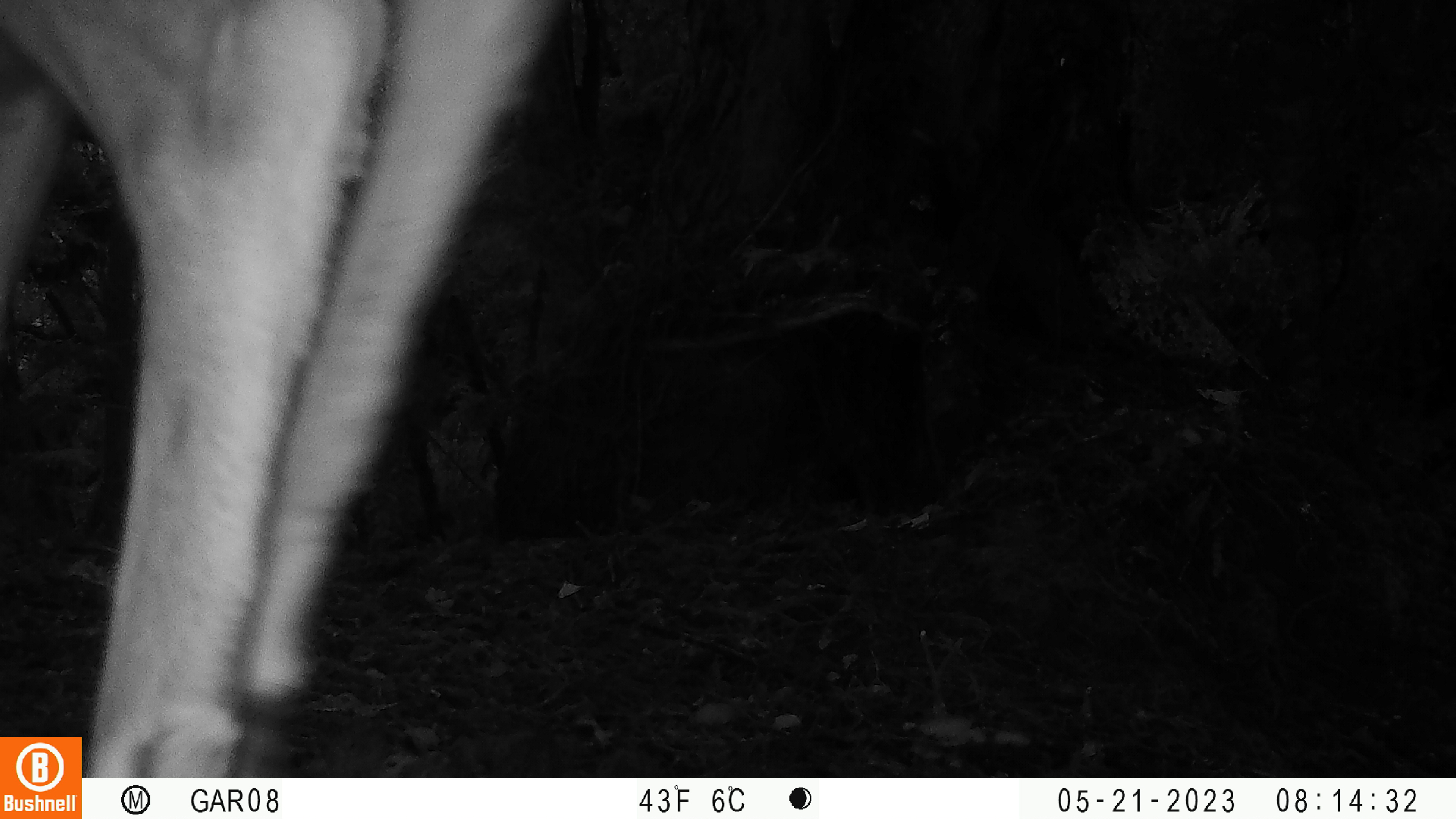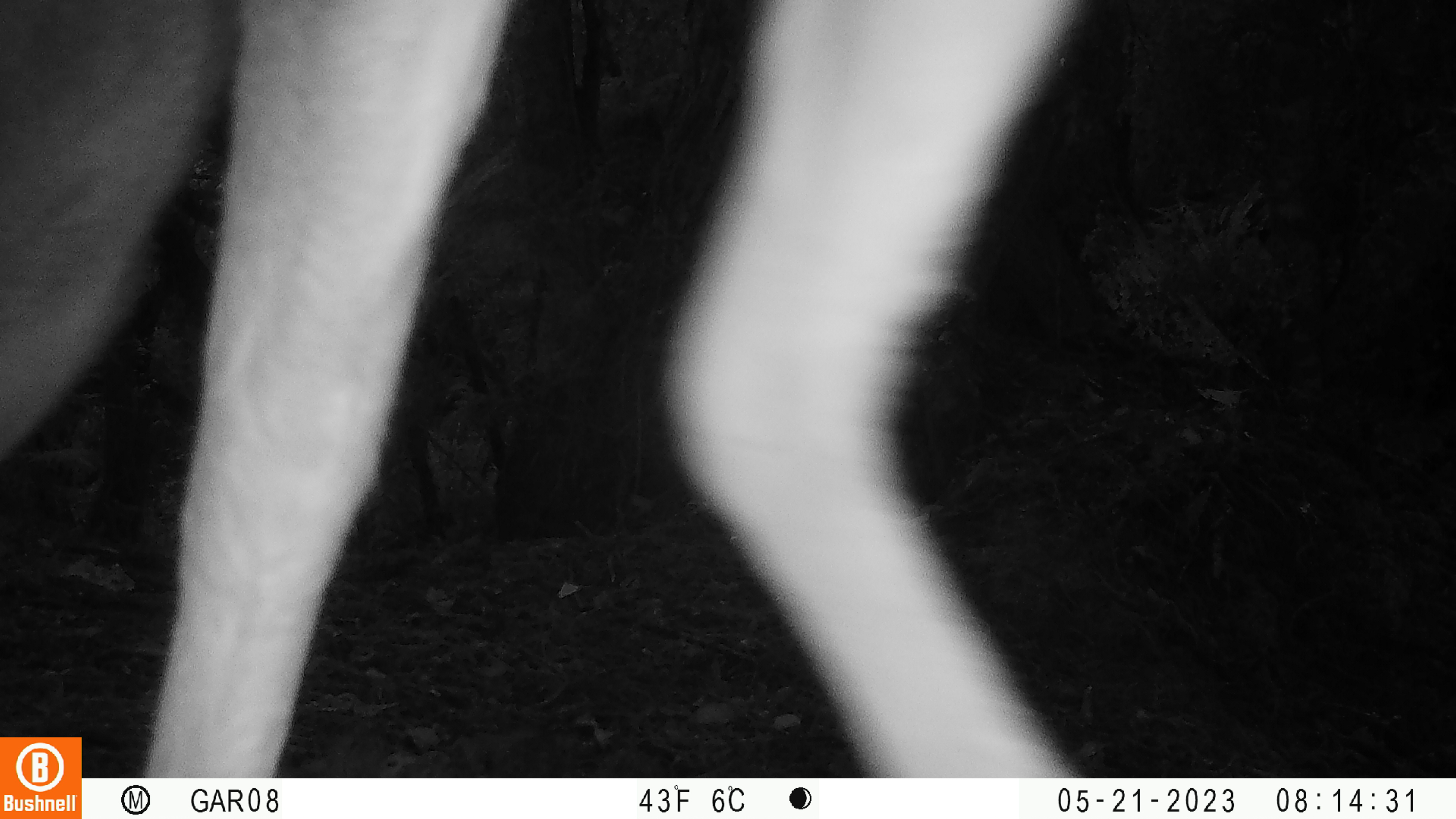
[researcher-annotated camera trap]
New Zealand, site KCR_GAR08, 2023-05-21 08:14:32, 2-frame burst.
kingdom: Animalia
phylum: Chordata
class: Mammalia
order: Artiodactyla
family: Cervidae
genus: Odocoileus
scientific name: Odocoileus virginianus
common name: white-tailed deer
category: white tailed deer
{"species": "white tailed deer (white-tailed deer) (Odocoileus virginianus)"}